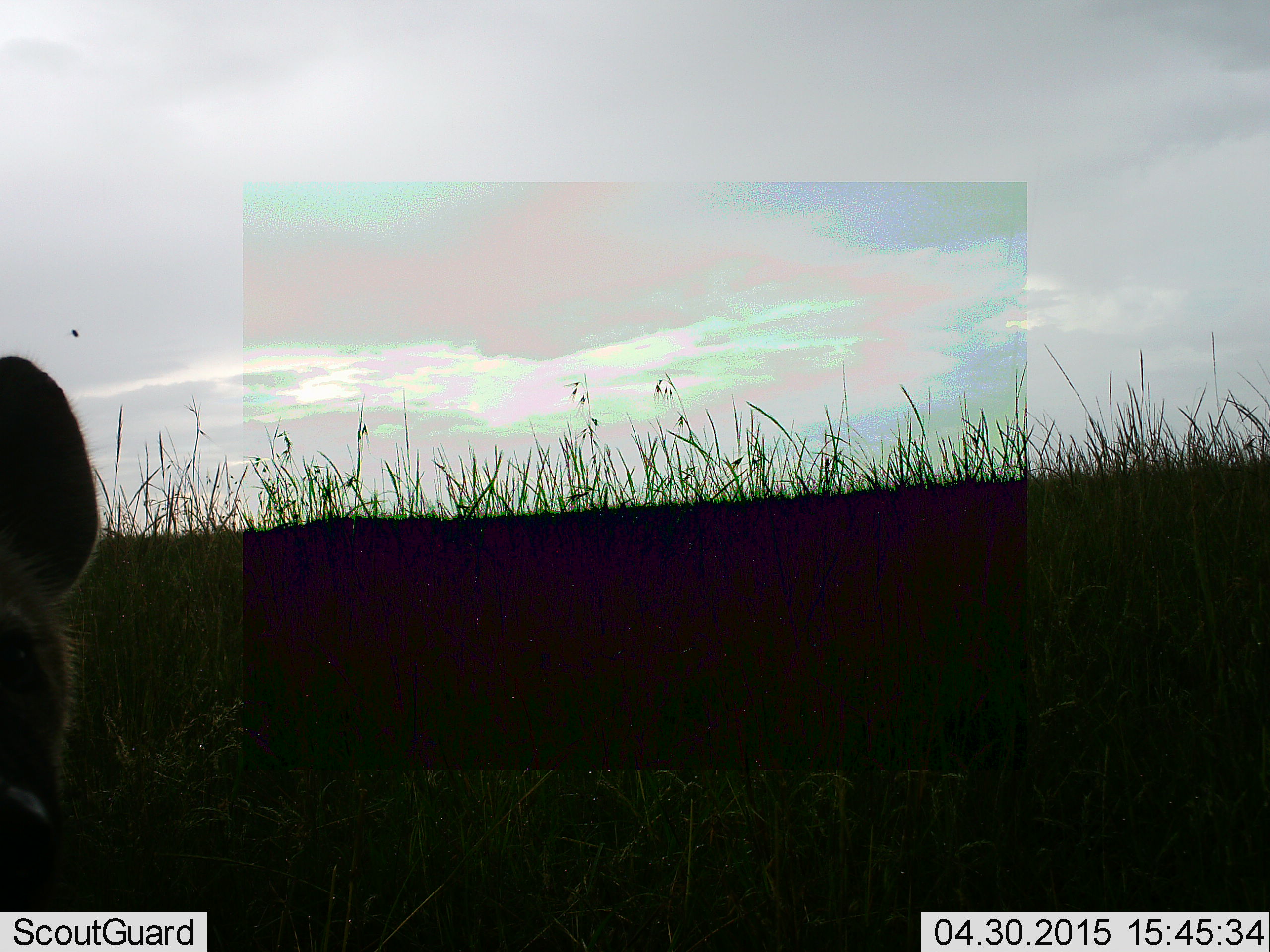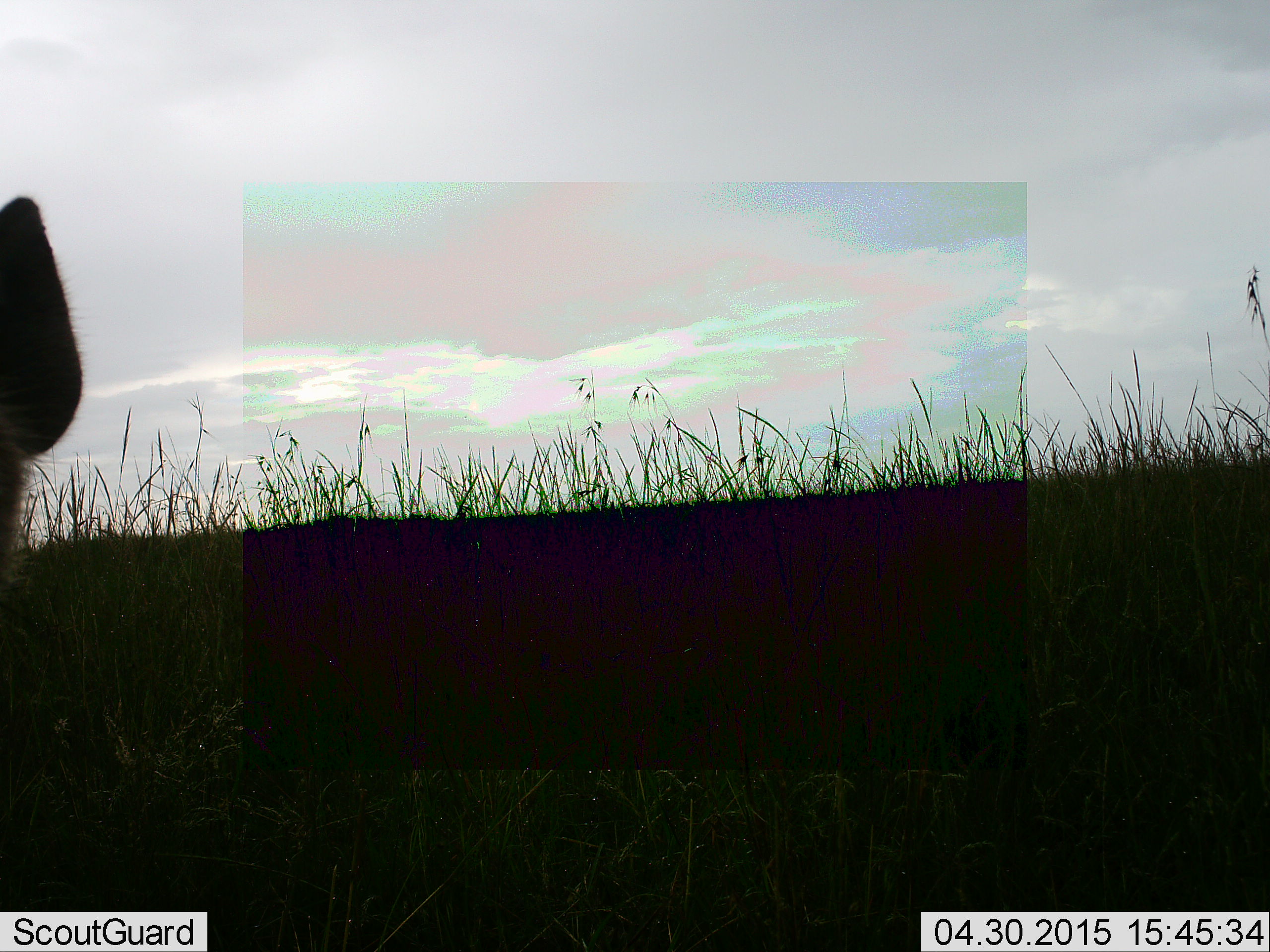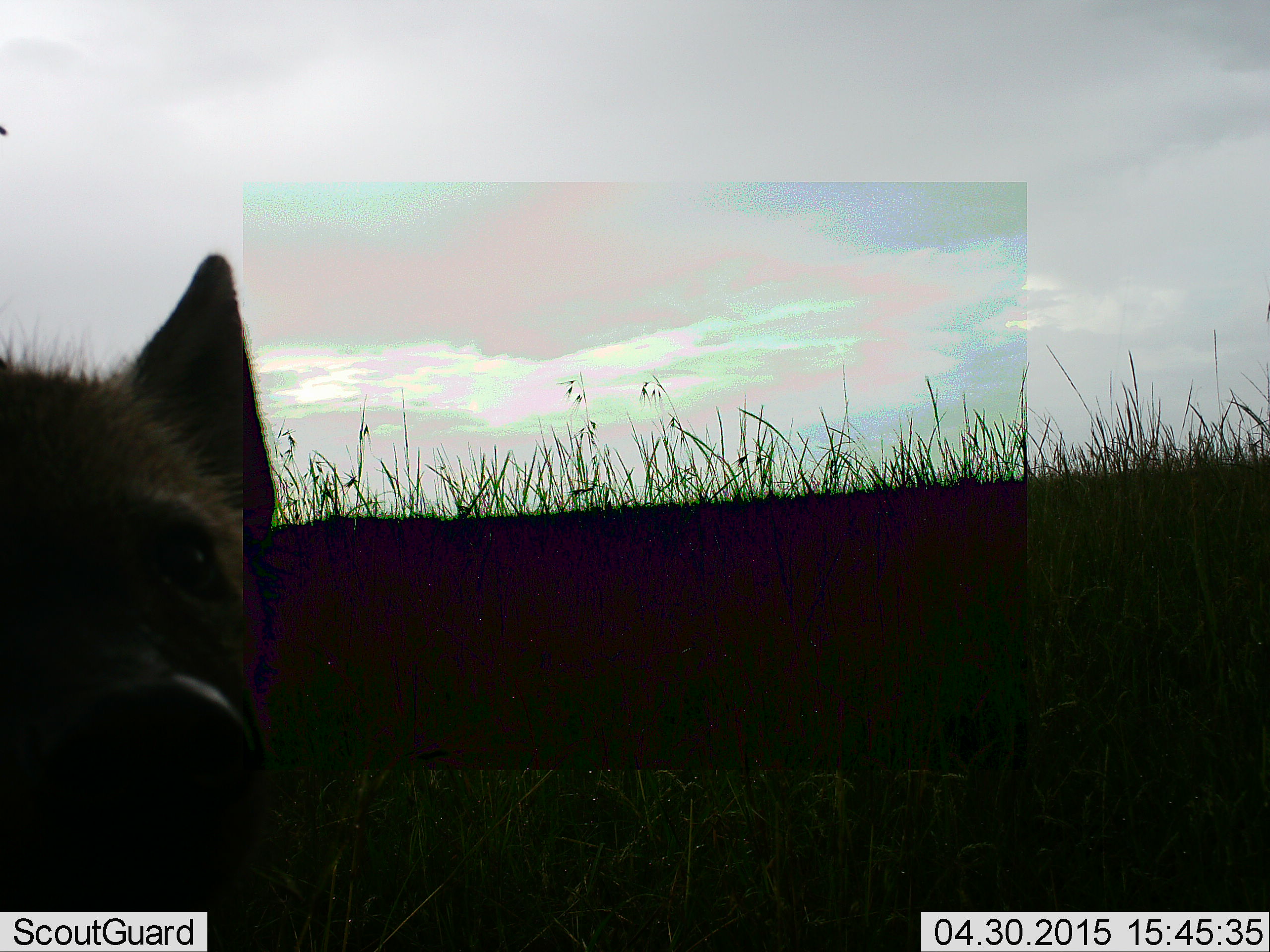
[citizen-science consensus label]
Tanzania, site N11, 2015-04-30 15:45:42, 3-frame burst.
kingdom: Animalia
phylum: Chordata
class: Mammalia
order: Carnivora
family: Hyaenidae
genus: Crocuta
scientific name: Crocuta crocuta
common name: spotted hyena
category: hyenaspotted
Hyenaspotted (spotted hyena) (Crocuta crocuta), count 1. Behavior (volunteer vote fractions): standing 70%, resting 0%, moving 20%, interacting 10%. Young present (vote fraction): 0%. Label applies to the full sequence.